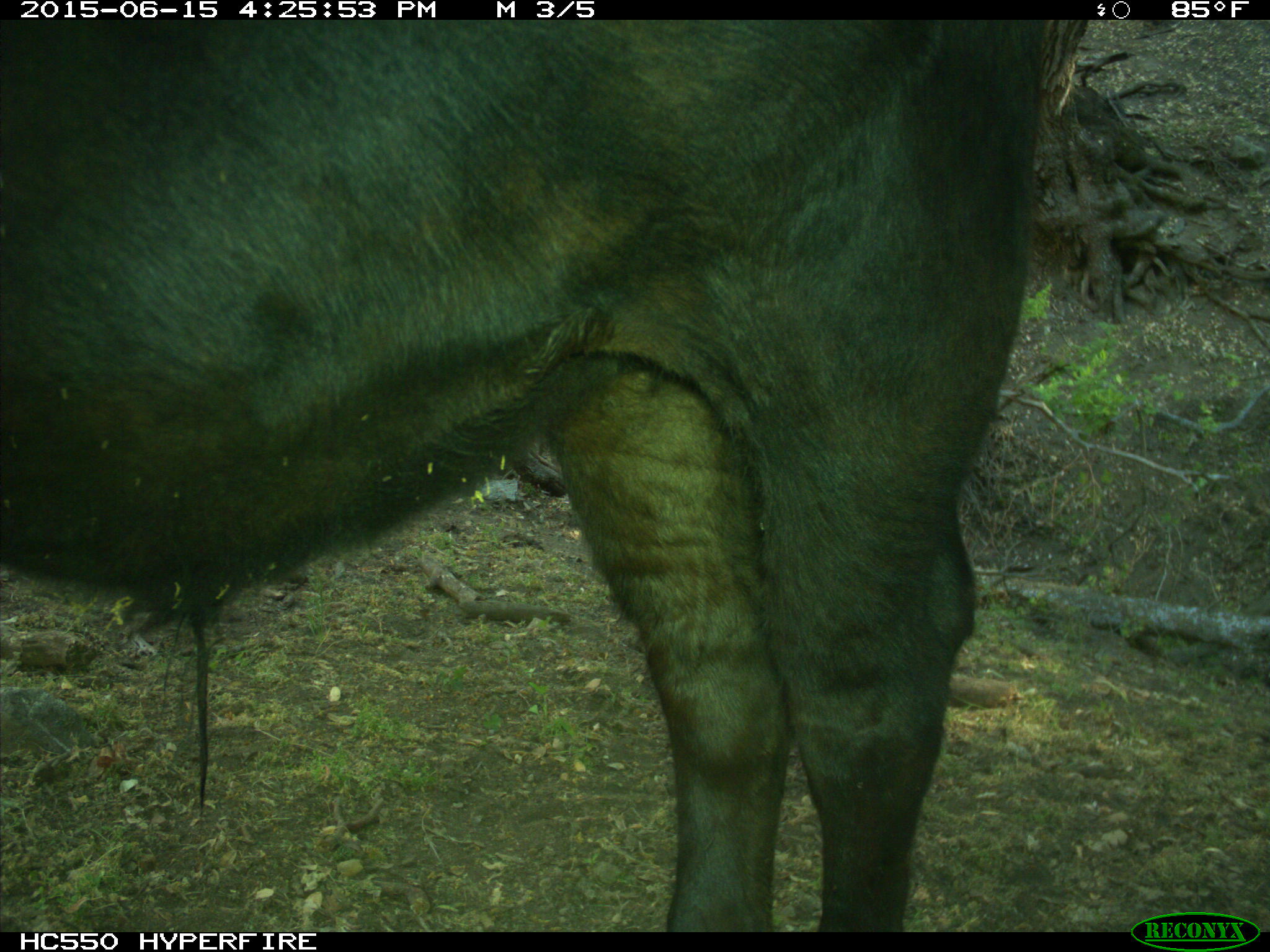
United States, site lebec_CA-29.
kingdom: Animalia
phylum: Chordata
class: Mammalia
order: Artiodactyla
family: Bovidae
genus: Bos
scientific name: Bos taurus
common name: domestic cow